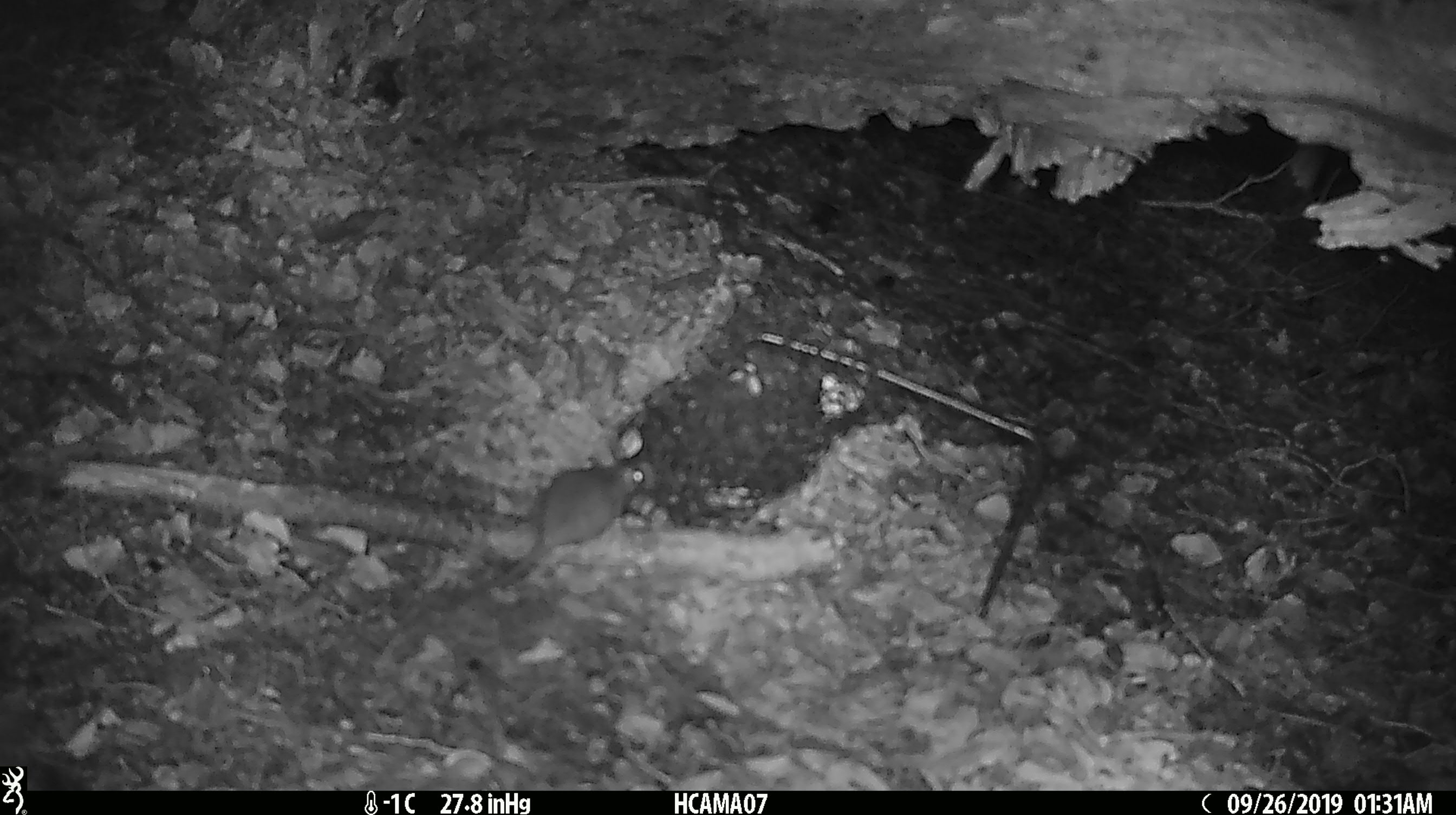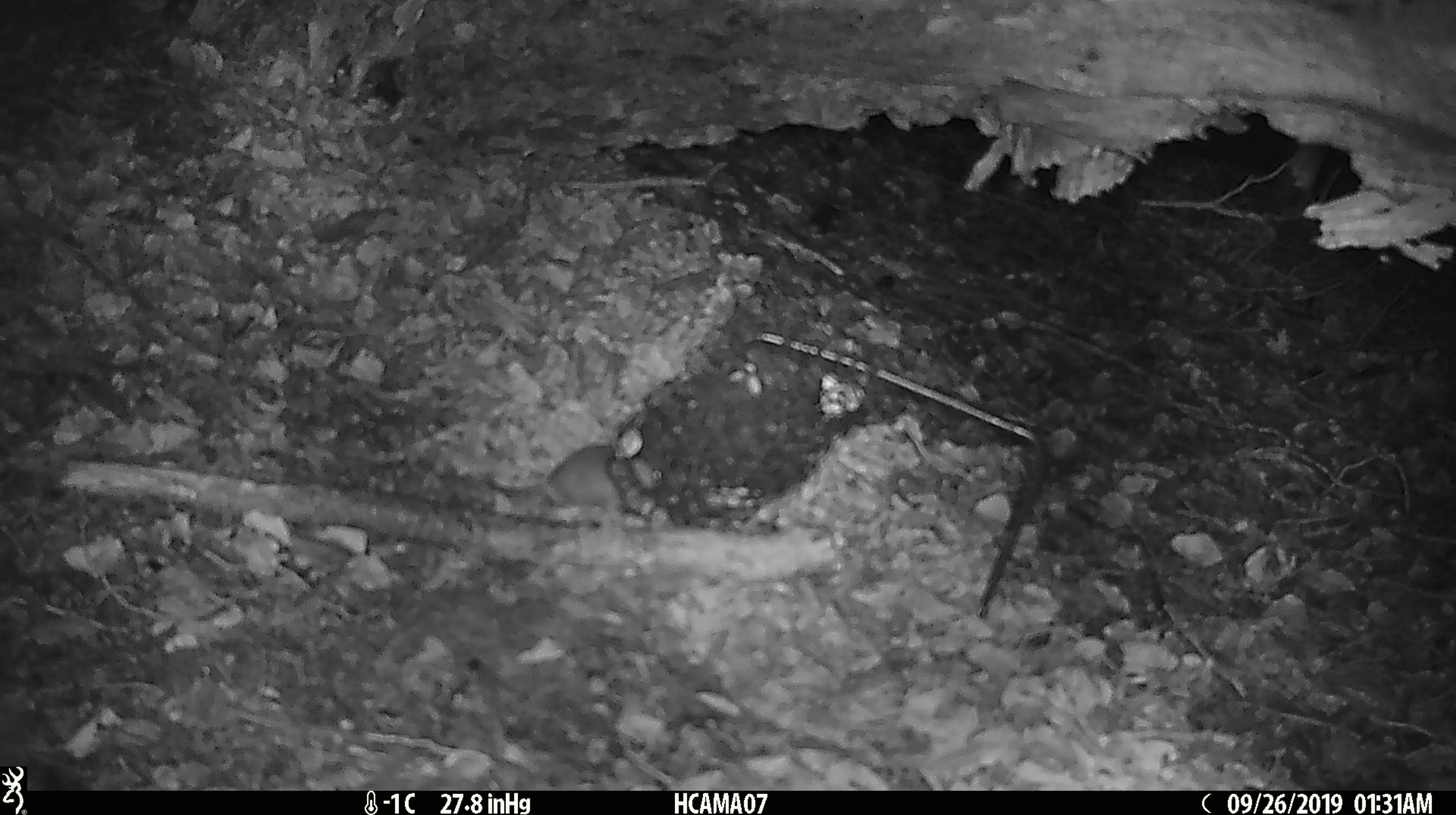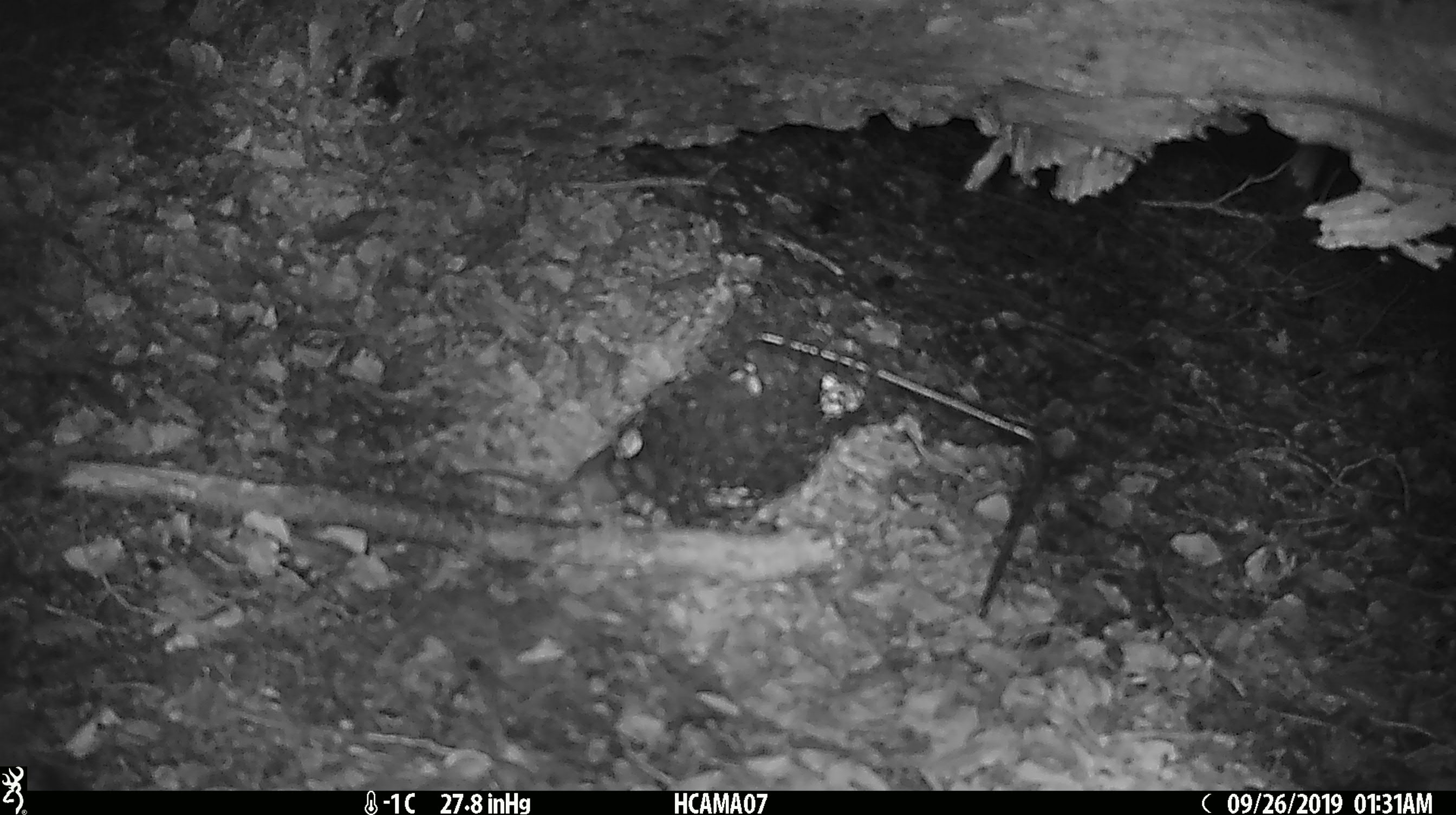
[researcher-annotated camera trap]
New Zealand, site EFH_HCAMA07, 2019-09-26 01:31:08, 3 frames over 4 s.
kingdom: Animalia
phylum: Chordata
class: Mammalia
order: Rodentia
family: Muridae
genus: Mus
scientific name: Mus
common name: mouse